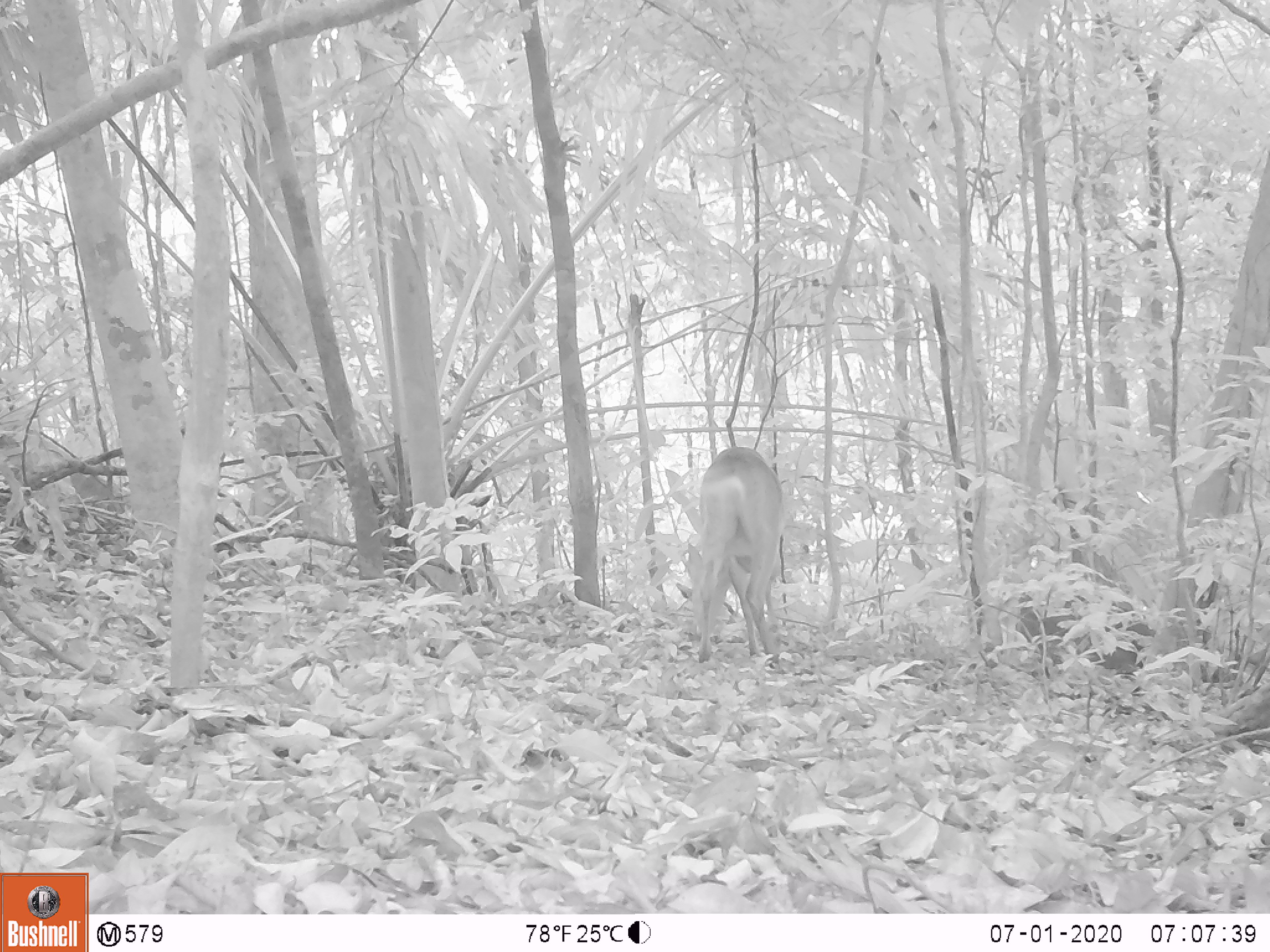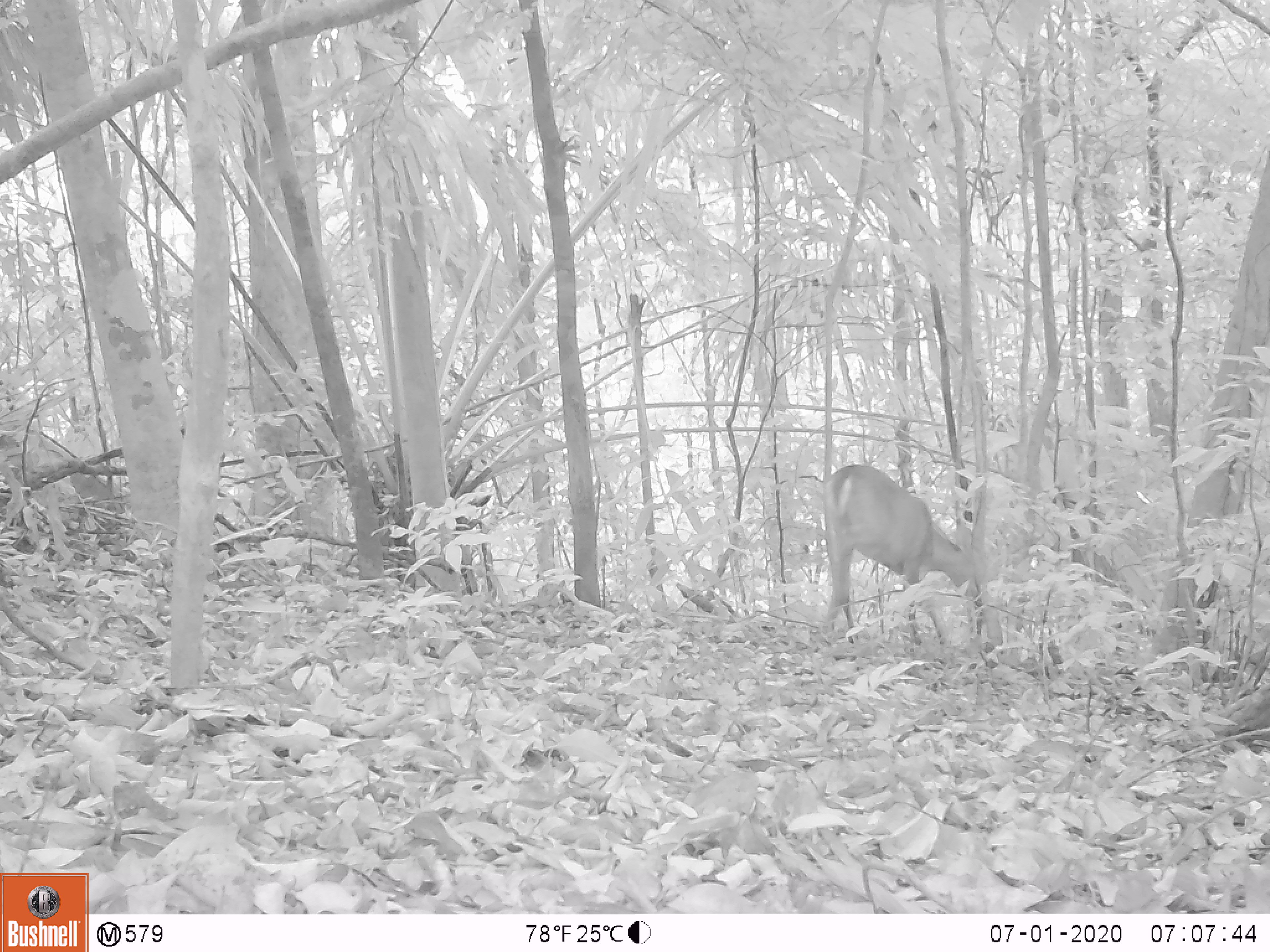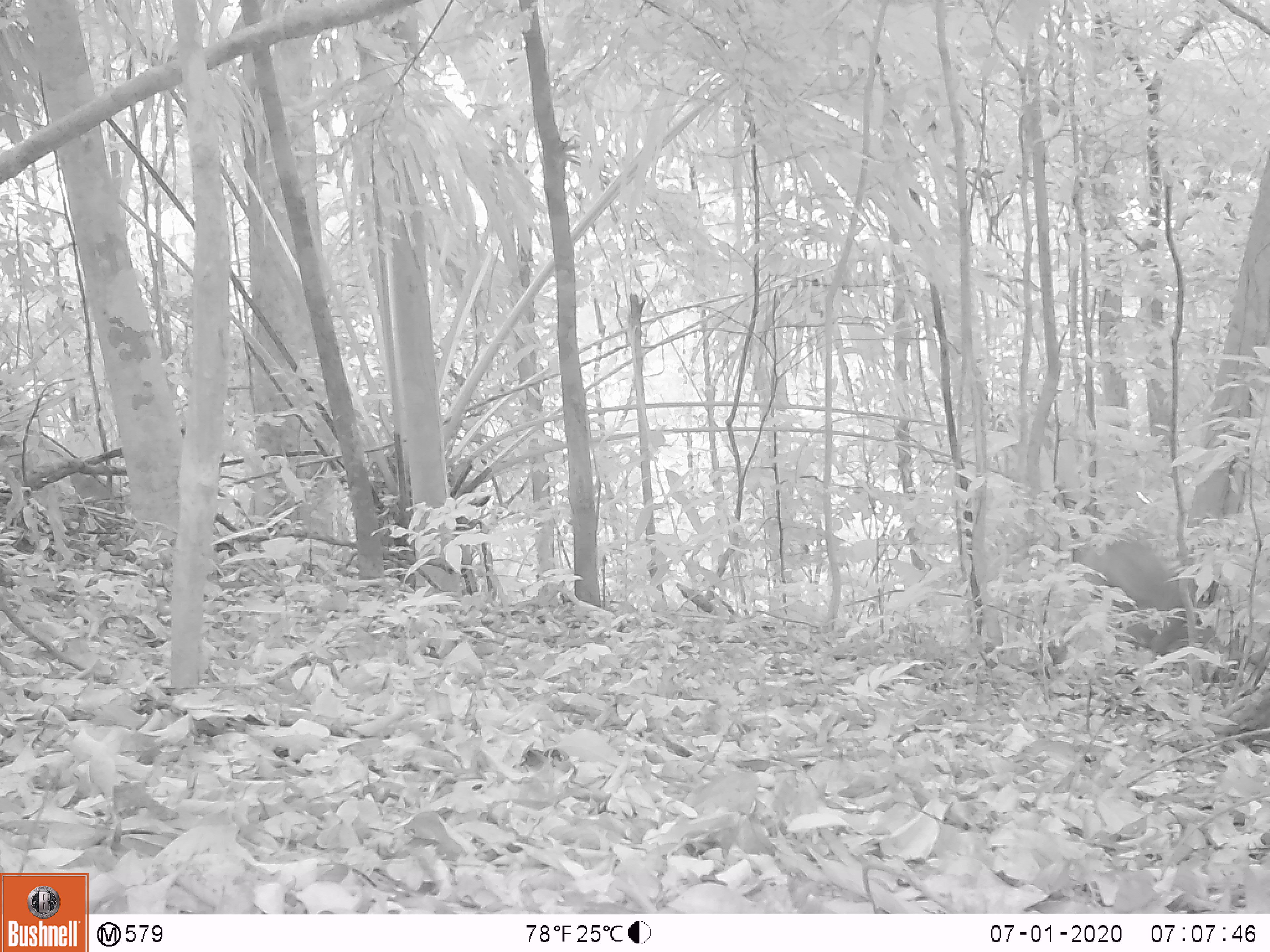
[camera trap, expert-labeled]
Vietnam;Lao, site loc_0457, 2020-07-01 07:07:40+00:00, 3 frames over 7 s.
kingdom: Animalia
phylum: Chordata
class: Mammalia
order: Artiodactyla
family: Cervidae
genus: Muntiacus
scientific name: Muntiacus vuquangensis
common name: large-antlered muntjac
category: large antlered muntjac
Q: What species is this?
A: Large antlered muntjac (large-antlered muntjac) (Muntiacus vuquangensis).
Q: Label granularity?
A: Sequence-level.